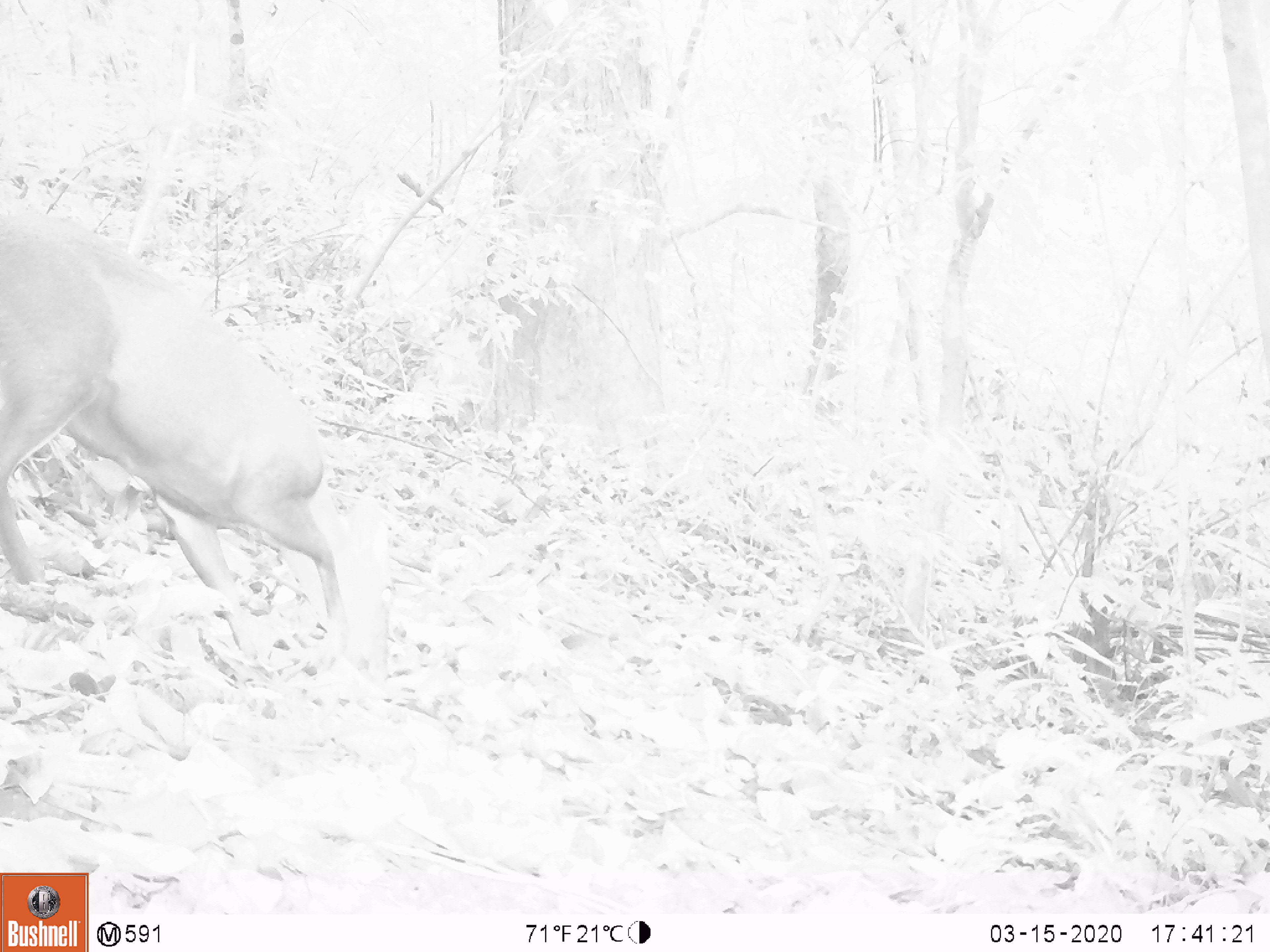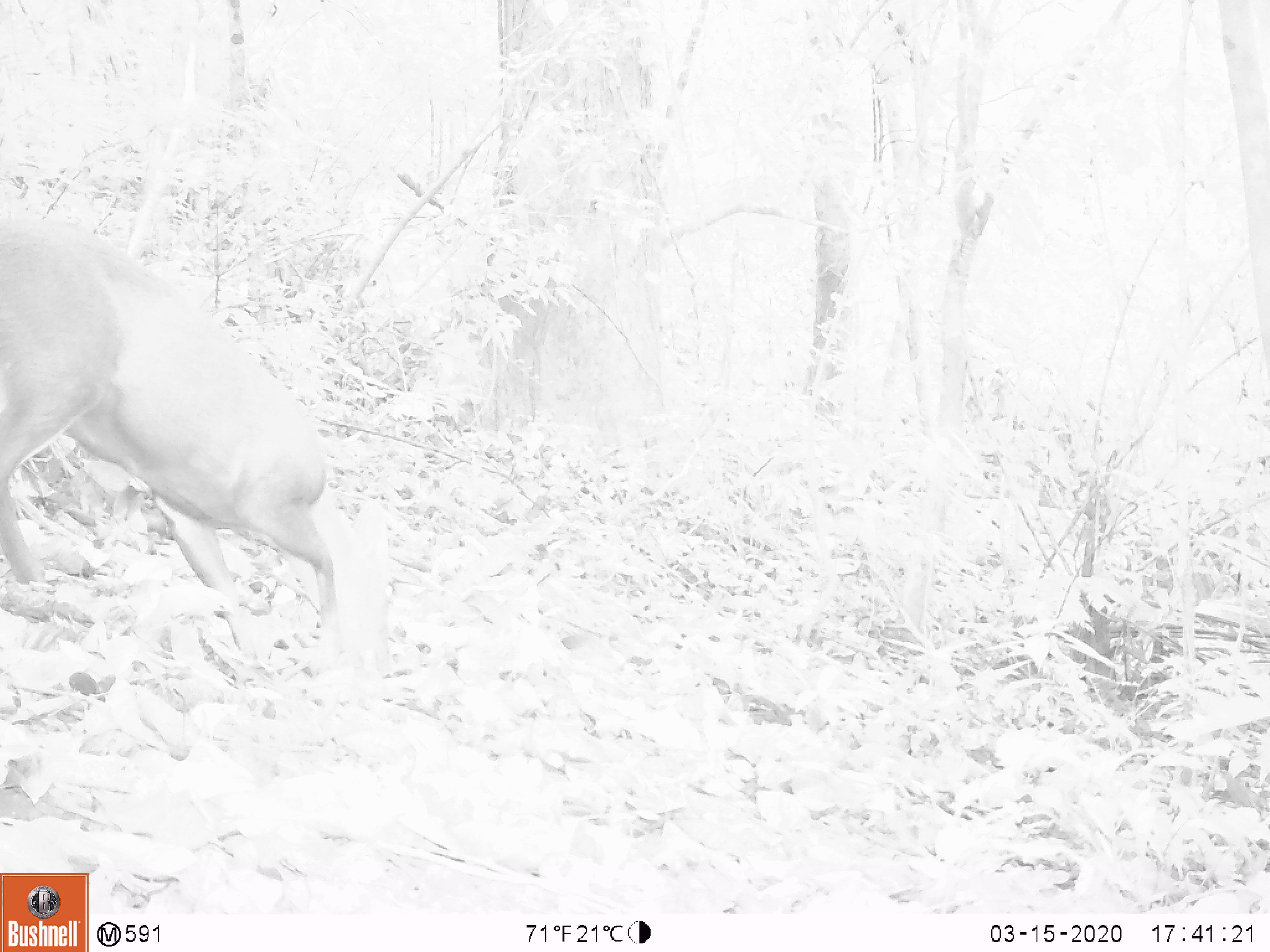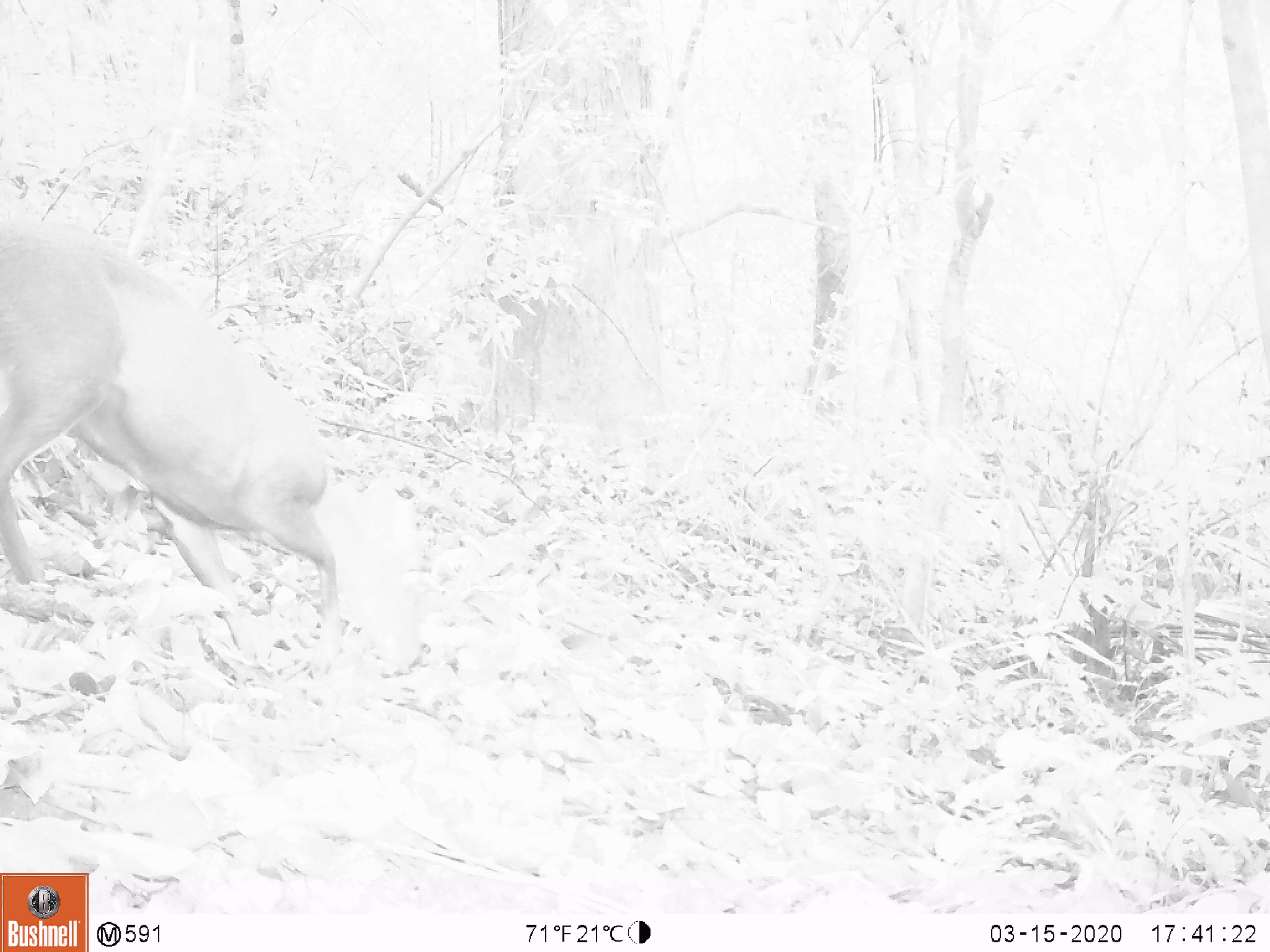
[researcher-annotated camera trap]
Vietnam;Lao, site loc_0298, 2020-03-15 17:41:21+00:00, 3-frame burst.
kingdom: Animalia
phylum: Chordata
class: Mammalia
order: Artiodactyla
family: Cervidae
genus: Muntiacus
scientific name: Muntiacus rooseveltorum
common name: roosevelt's muntjac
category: roosevelts muntjac group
Roosevelts muntjac group (roosevelt's muntjac) (Muntiacus rooseveltorum). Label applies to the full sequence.